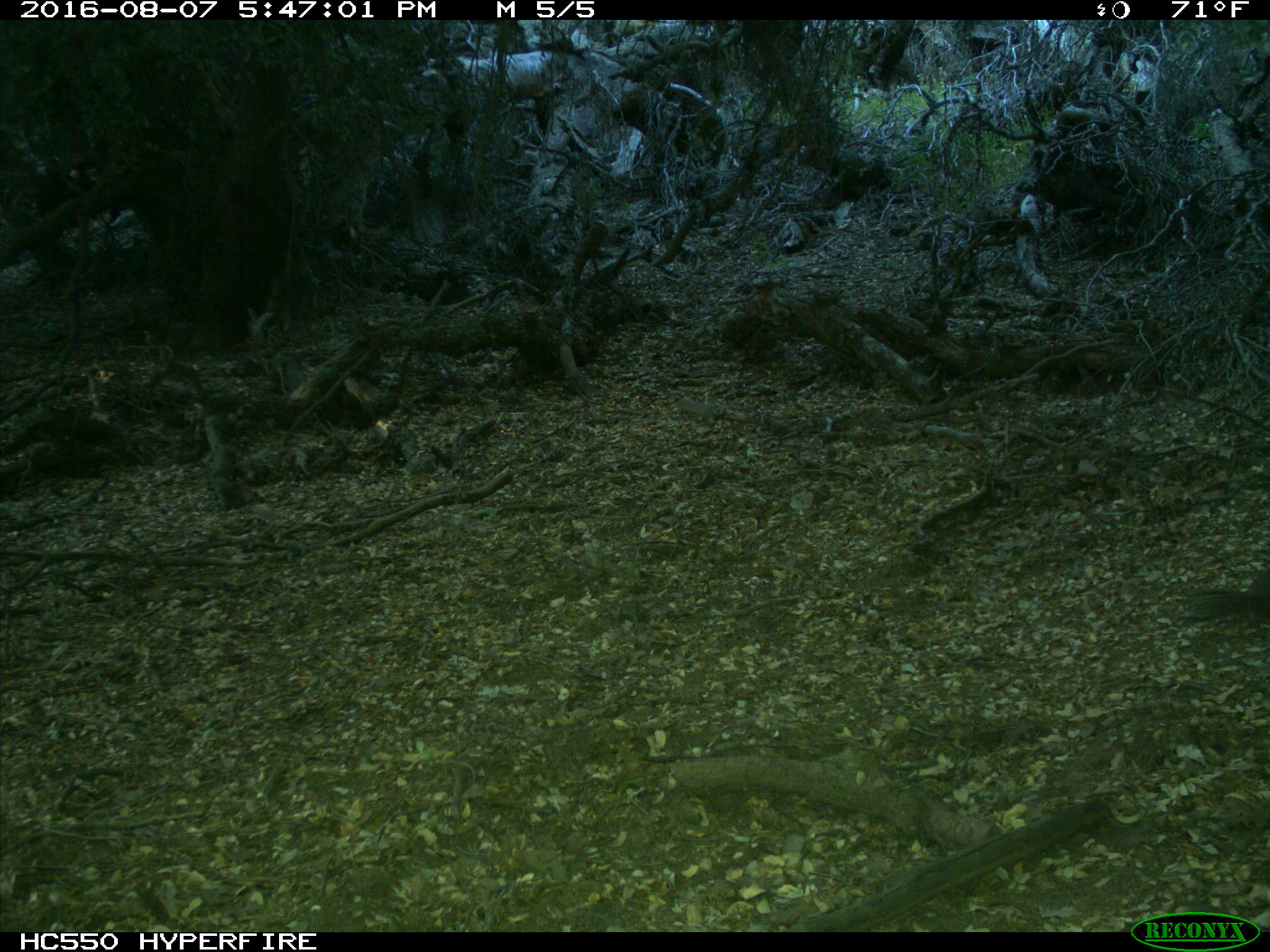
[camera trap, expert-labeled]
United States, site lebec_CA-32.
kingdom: Animalia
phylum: Chordata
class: Mammalia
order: Rodentia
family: Sciuridae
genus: Otospermophilus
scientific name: Otospermophilus beecheyi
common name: california ground squirrel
Otospermophilus beecheyi (california ground squirrel).